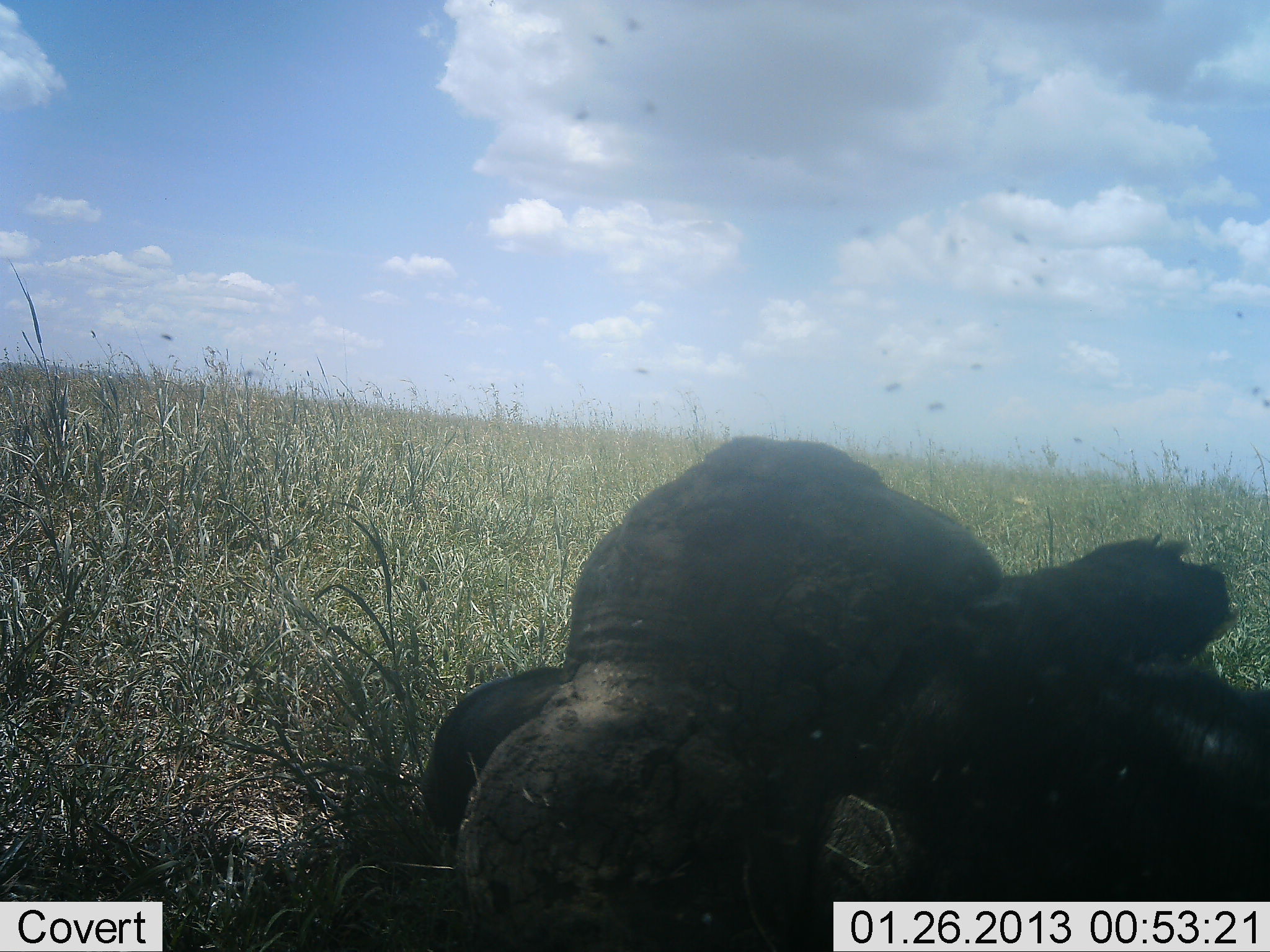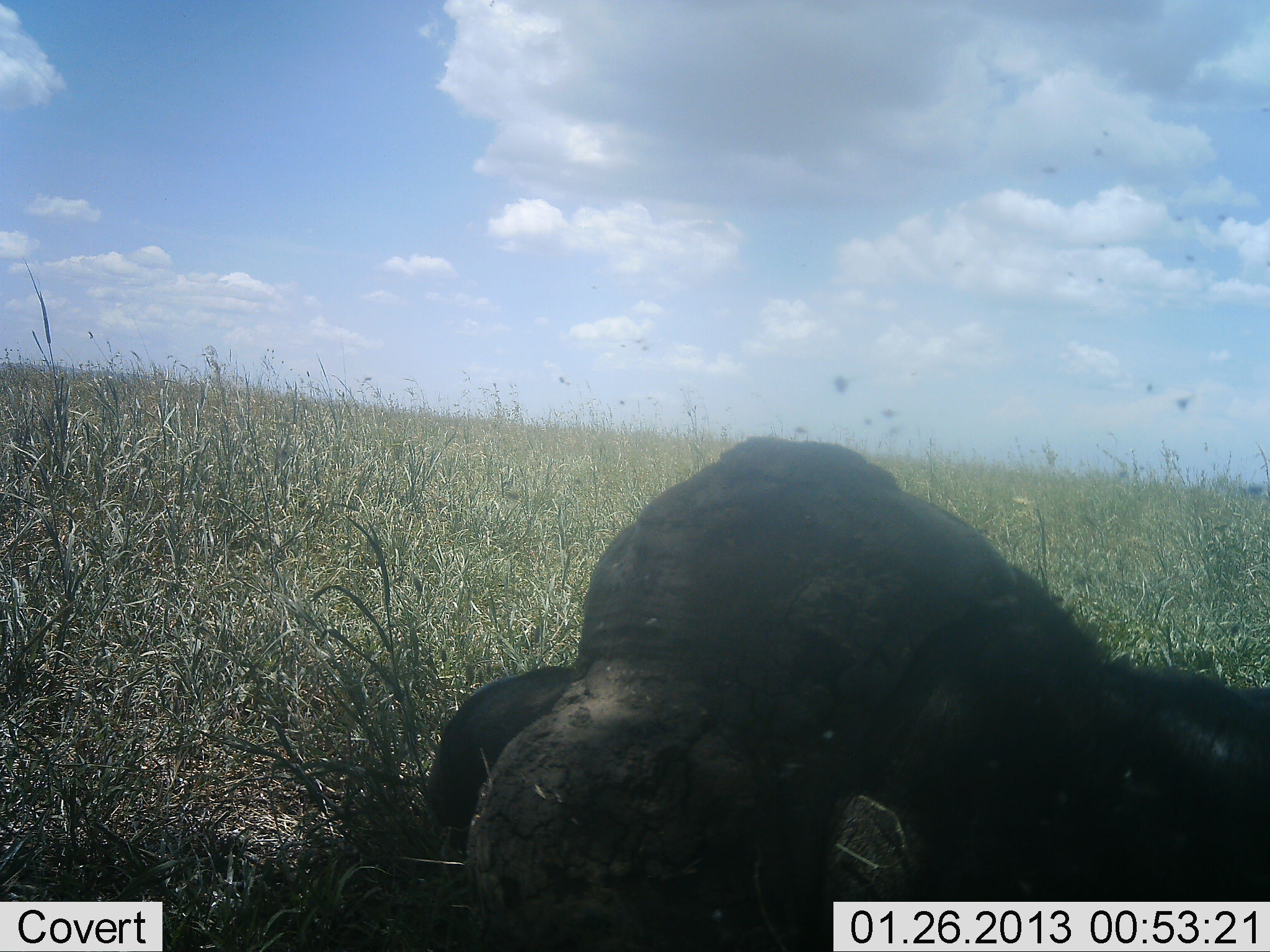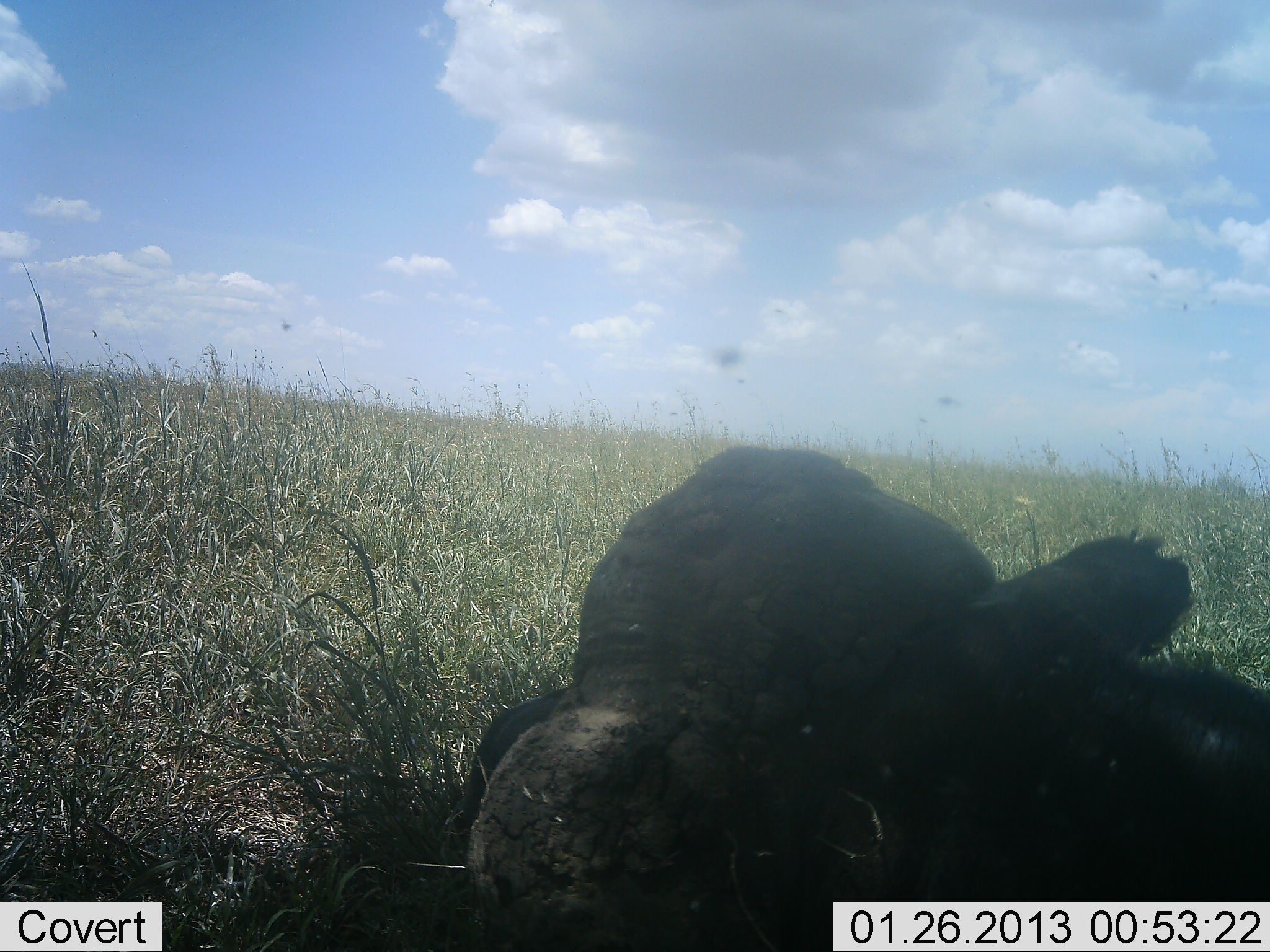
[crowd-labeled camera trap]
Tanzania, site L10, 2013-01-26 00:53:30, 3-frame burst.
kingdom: Animalia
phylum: Chordata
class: Mammalia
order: Artiodactyla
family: Bovidae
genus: Syncerus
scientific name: Syncerus caffer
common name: cape buffalo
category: buffalo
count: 1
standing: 0%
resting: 100%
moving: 0%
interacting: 0%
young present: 17%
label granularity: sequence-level